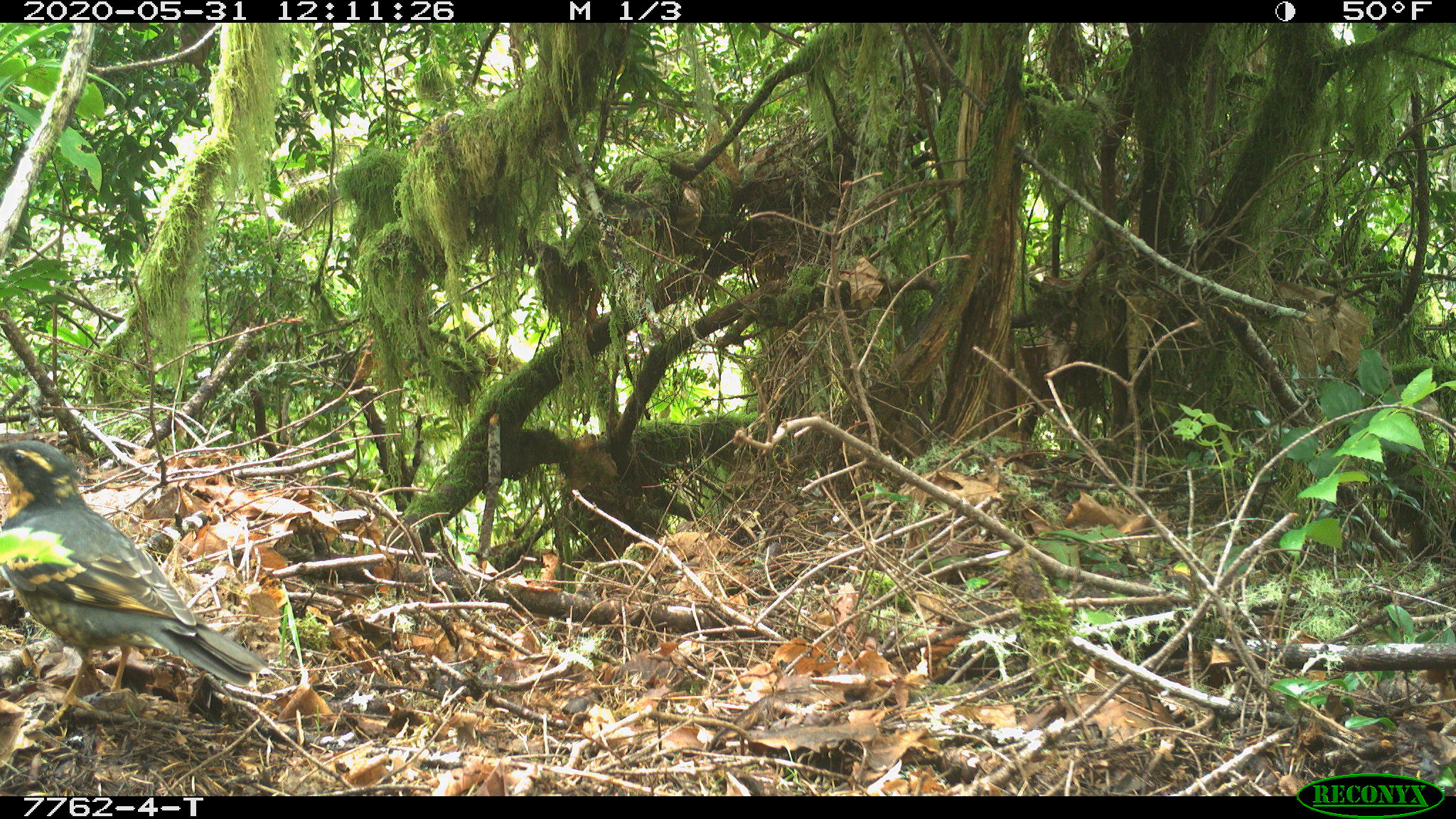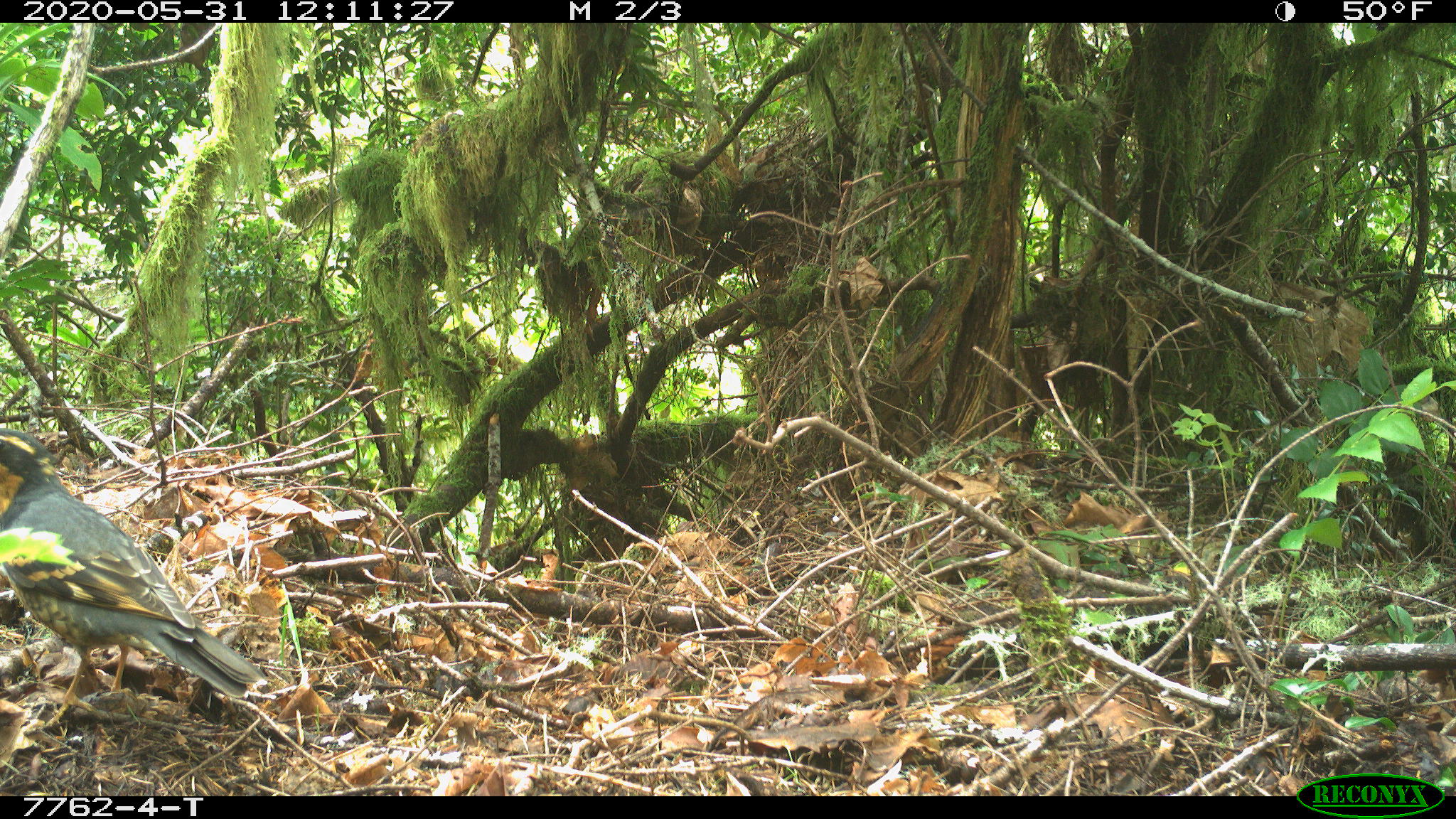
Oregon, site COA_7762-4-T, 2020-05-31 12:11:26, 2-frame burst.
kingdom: Animalia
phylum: Chordata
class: Aves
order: Passeriformes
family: Turdidae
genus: Ixoreus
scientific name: Ixoreus naevius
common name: varied thrush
Varied thrush (Ixoreus naevius).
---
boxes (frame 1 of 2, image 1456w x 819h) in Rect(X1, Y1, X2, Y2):
varied thrush: Rect(0, 436, 265, 688)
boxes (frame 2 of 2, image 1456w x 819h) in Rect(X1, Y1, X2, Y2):
varied thrush: Rect(1, 427, 265, 701)